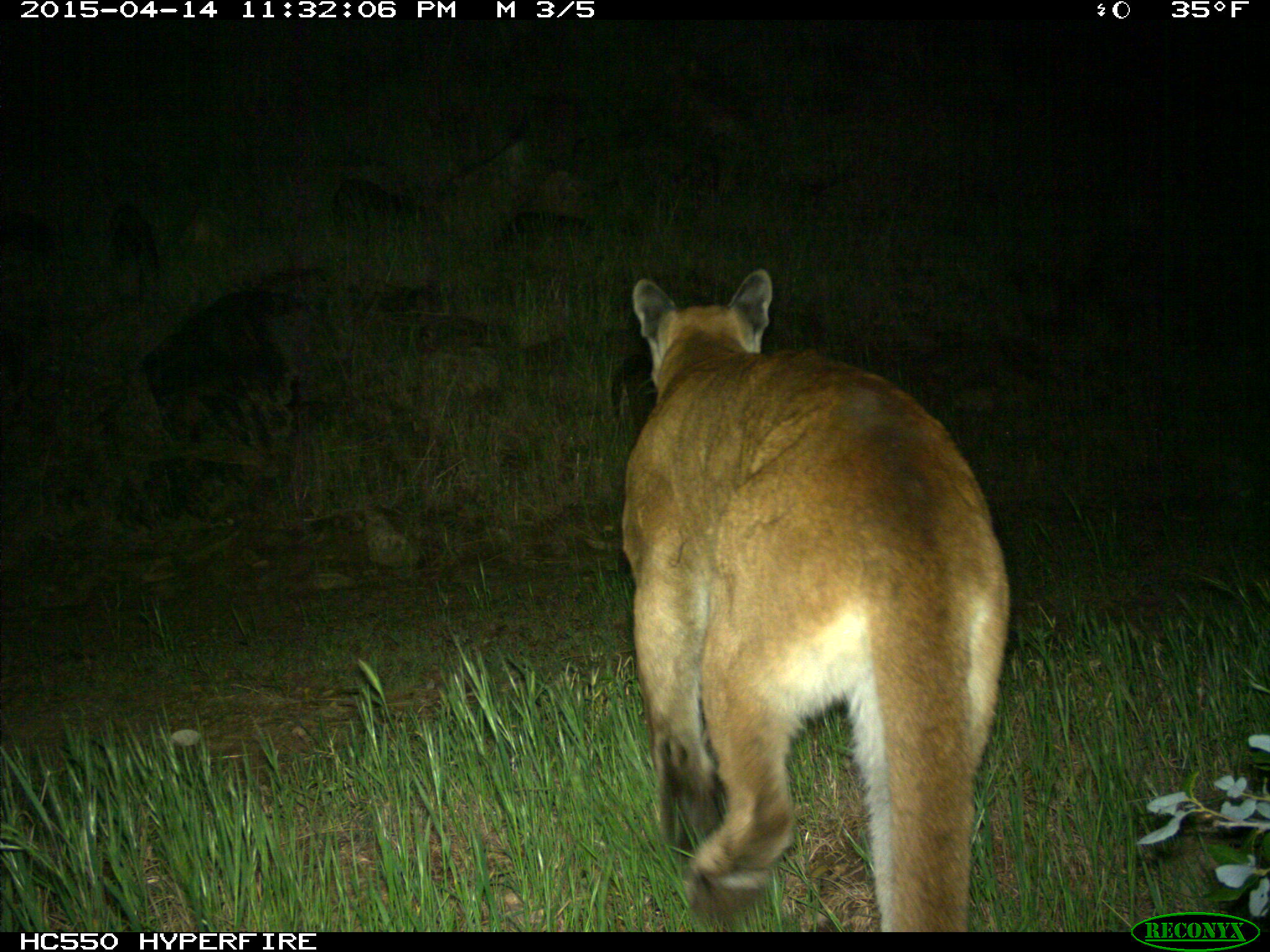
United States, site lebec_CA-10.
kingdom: Animalia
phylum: Chordata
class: Mammalia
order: Carnivora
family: Felidae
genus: Puma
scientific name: Puma concolor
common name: mountain lion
Puma concolor (mountain lion).